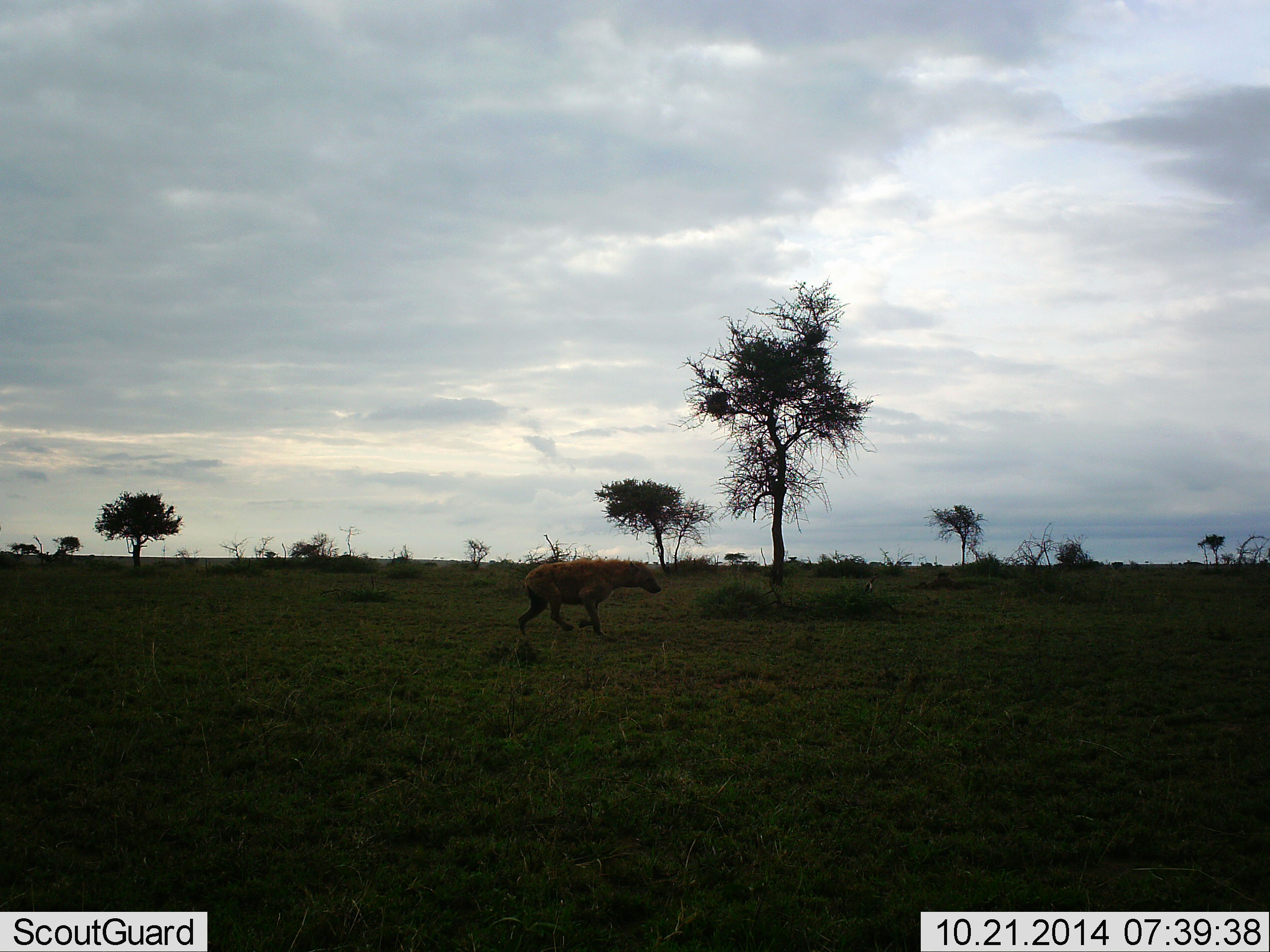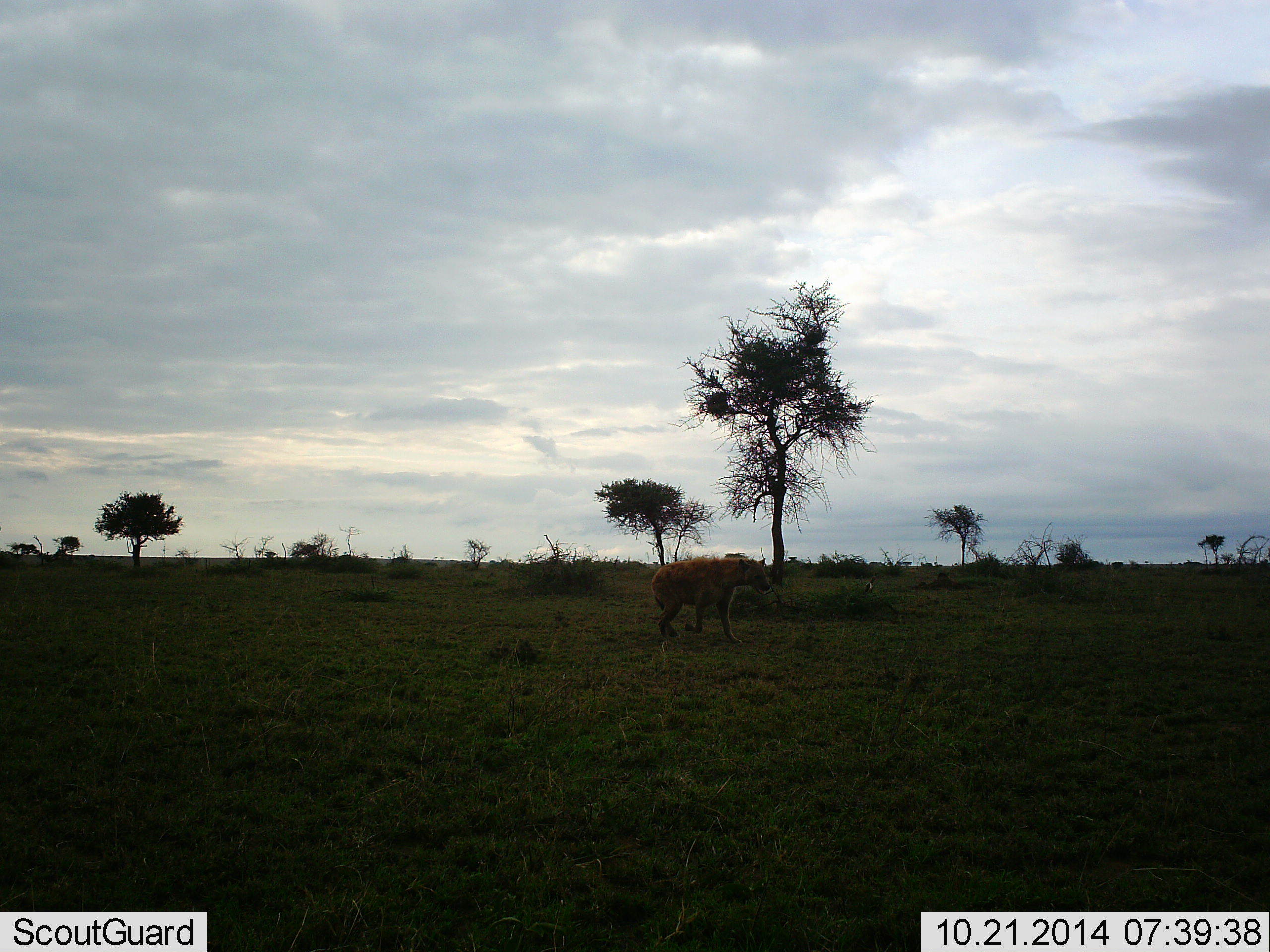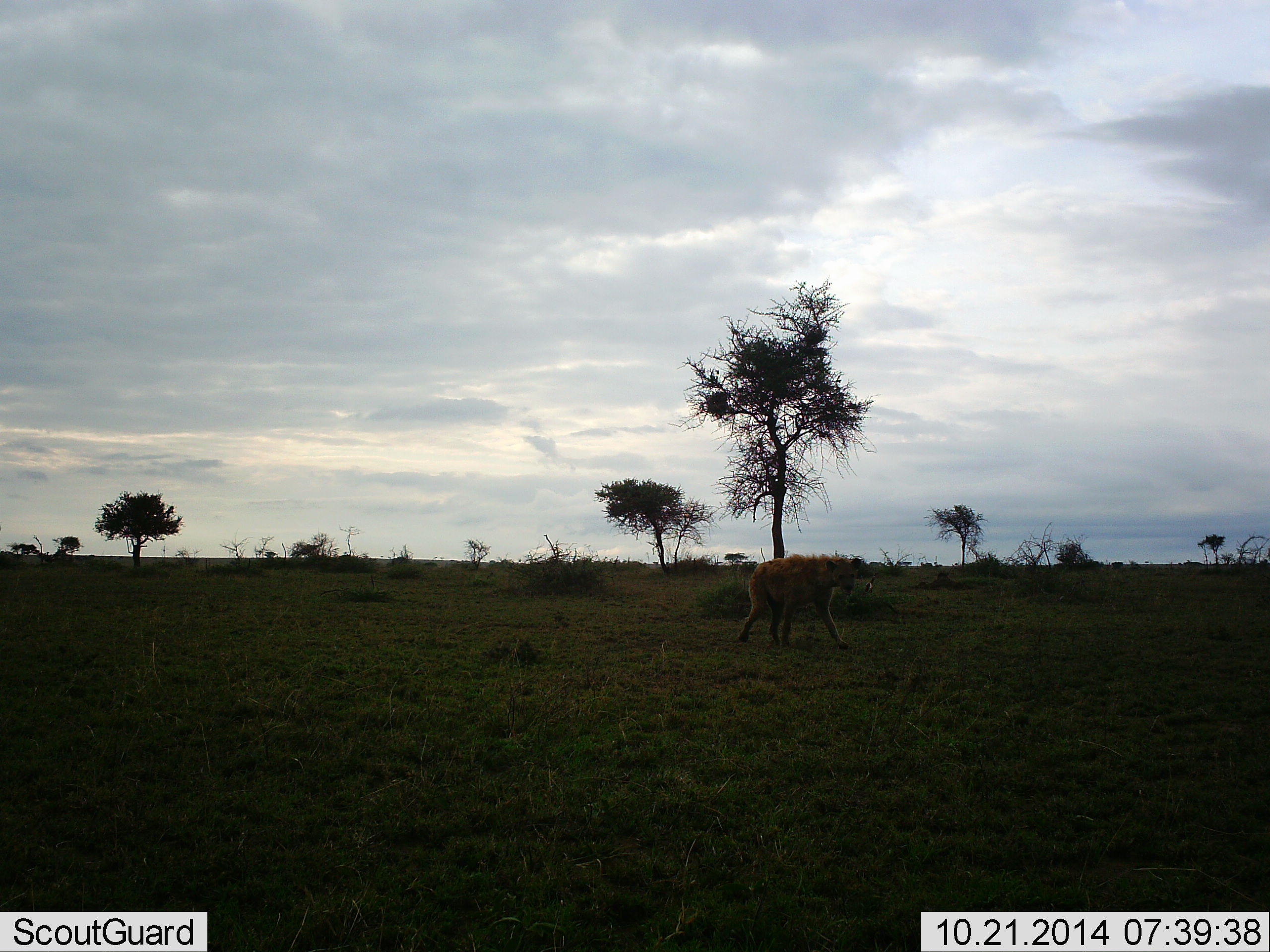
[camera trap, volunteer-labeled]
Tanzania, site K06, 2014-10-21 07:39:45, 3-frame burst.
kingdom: Animalia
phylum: Chordata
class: Mammalia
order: Carnivora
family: Hyaenidae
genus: Crocuta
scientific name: Crocuta crocuta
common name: spotted hyena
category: hyenaspotted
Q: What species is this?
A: Hyenaspotted (spotted hyena) (Crocuta crocuta).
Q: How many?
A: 1.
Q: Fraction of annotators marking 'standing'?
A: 0%.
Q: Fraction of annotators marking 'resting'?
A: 0%.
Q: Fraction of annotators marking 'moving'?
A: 100%.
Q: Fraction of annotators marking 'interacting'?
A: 0%.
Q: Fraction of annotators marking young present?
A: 0%.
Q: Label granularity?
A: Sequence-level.